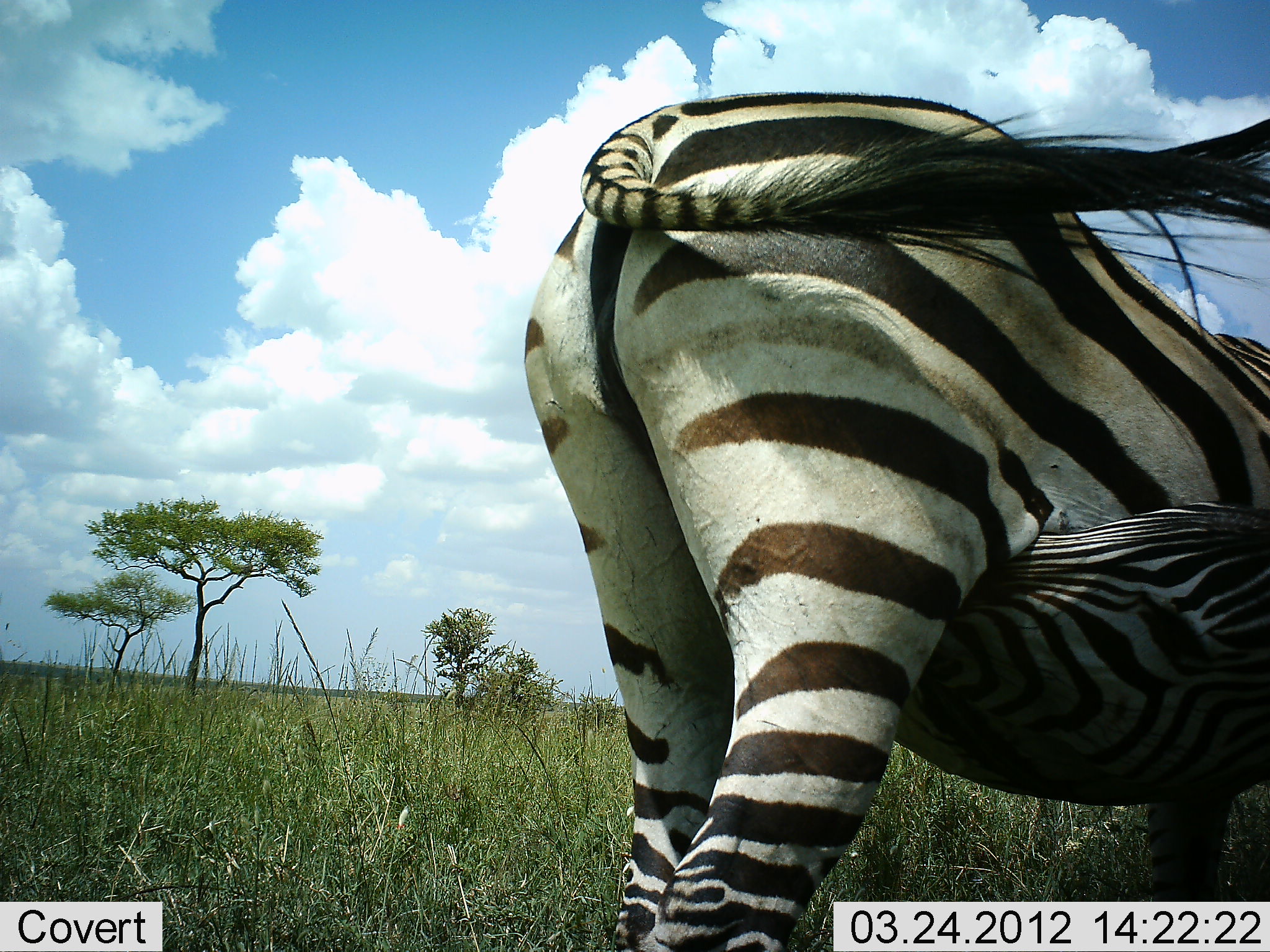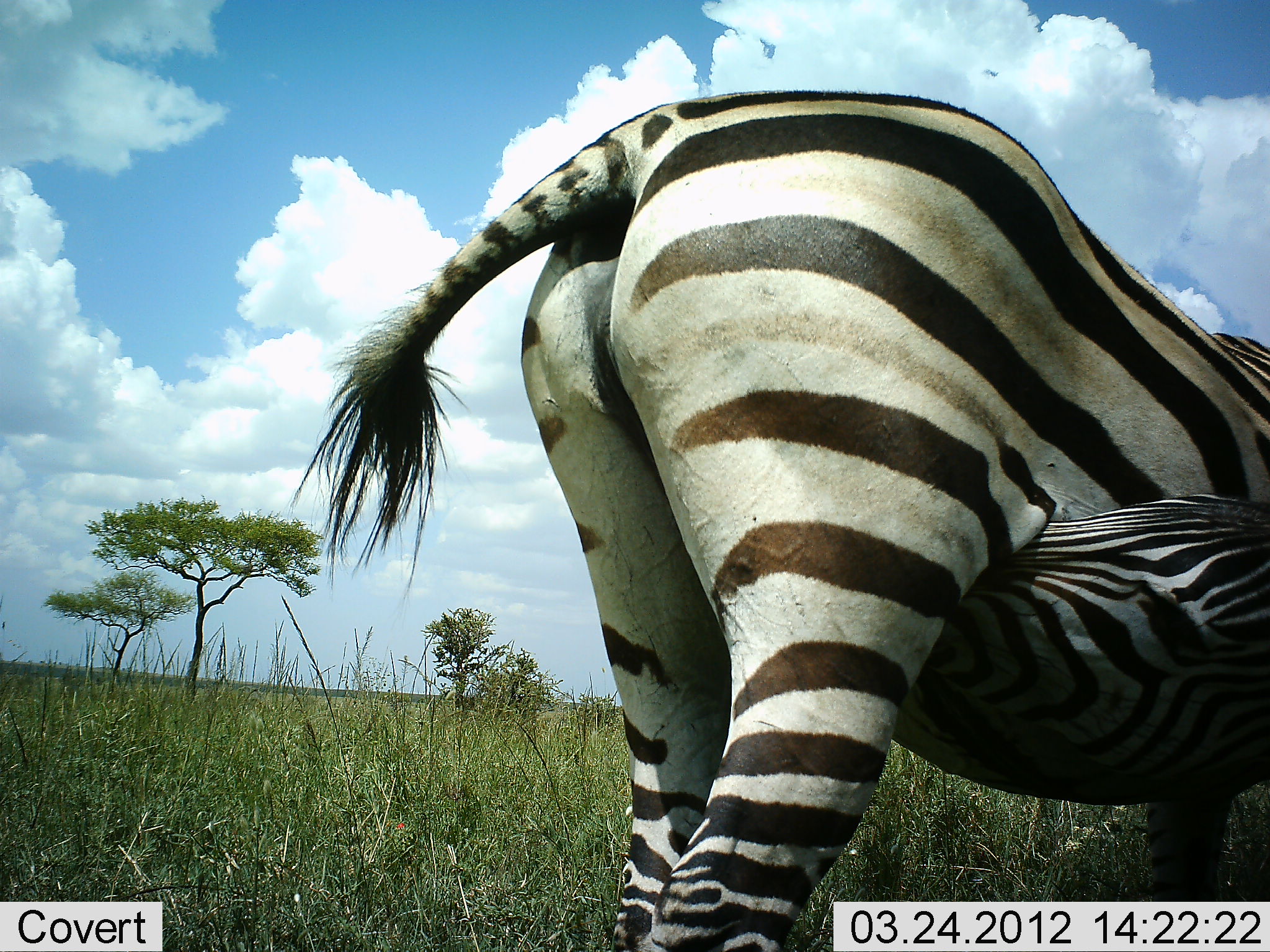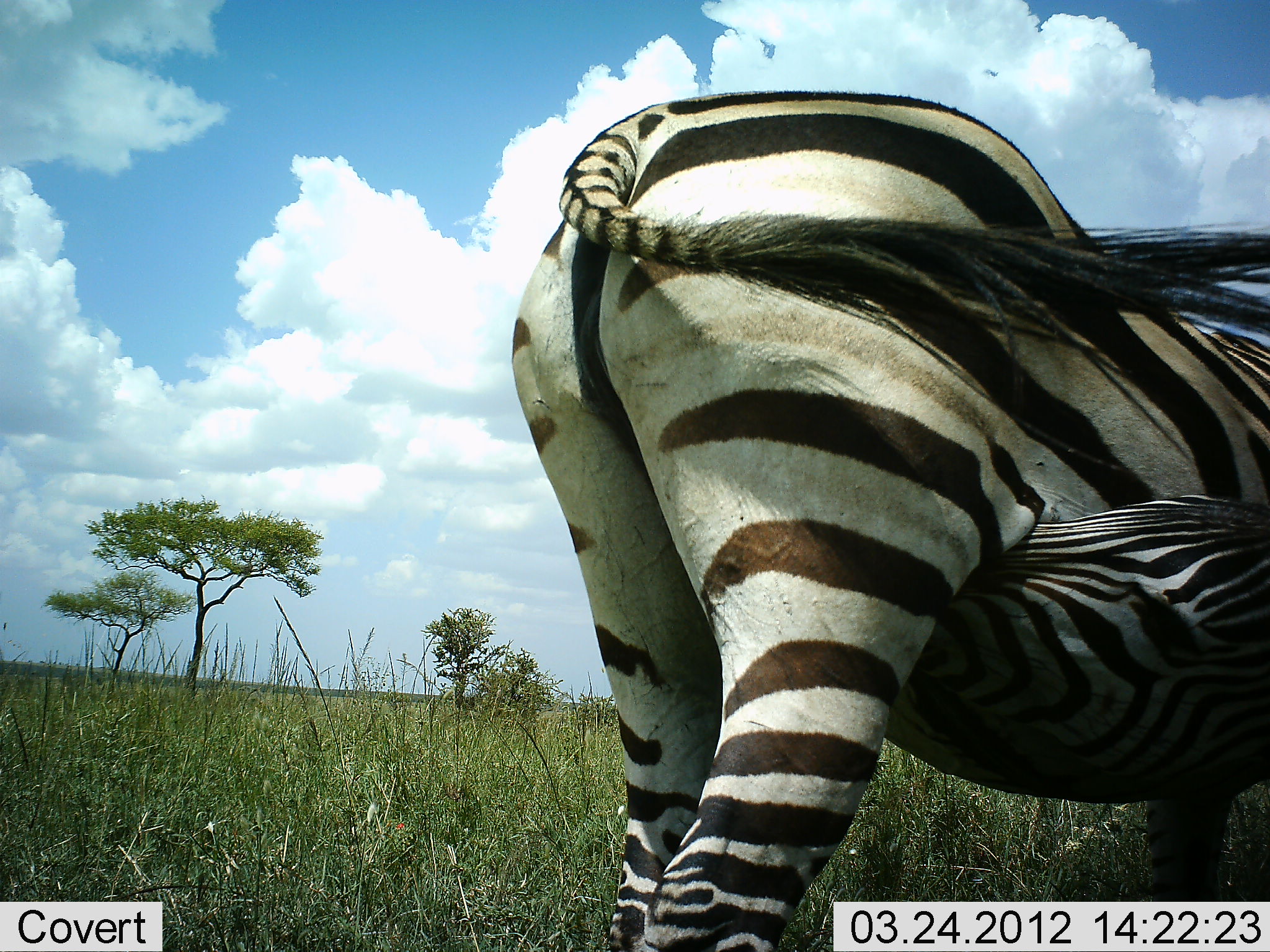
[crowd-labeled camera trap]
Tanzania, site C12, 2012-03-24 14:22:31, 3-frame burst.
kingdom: Animalia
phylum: Chordata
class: Mammalia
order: Perissodactyla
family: Equidae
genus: Equus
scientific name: Equus quagga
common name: plains zebra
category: zebra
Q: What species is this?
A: Zebra (plains zebra) (Equus quagga).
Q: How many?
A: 2.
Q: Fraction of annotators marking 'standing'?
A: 92%.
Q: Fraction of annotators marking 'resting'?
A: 0%.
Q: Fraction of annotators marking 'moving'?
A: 0%.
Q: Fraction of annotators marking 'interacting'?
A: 31%.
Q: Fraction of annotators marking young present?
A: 31%.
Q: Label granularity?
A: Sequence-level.